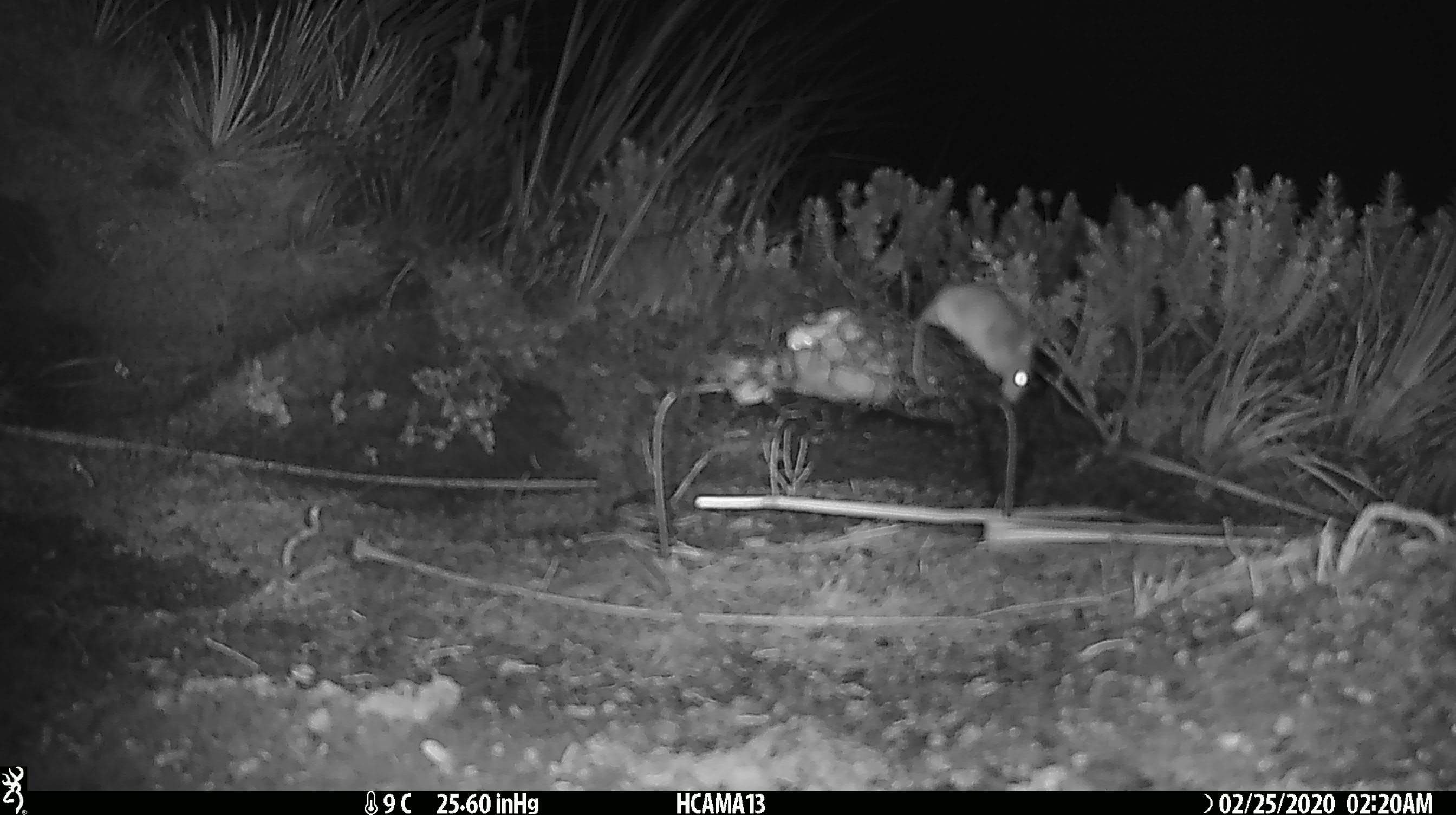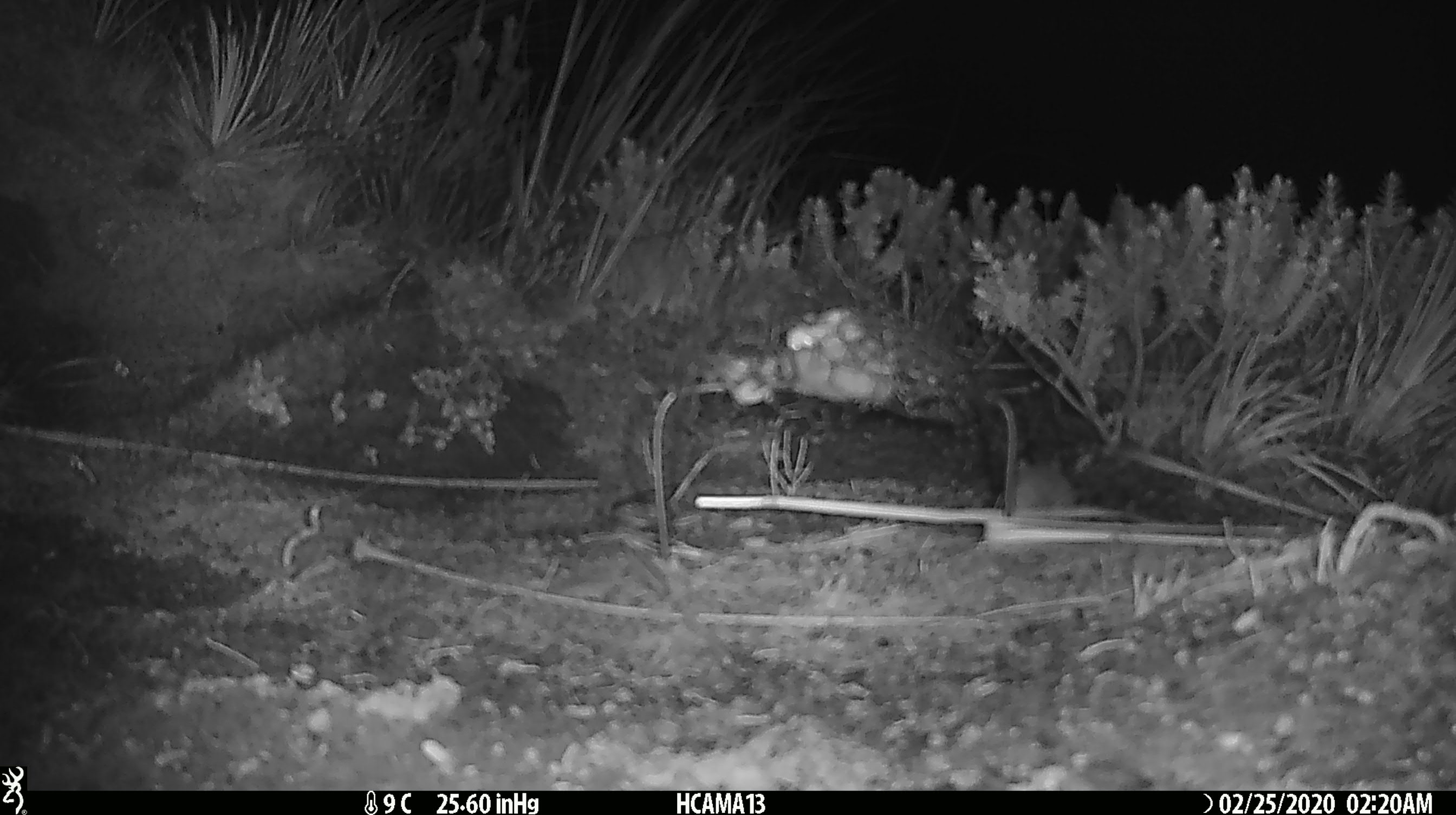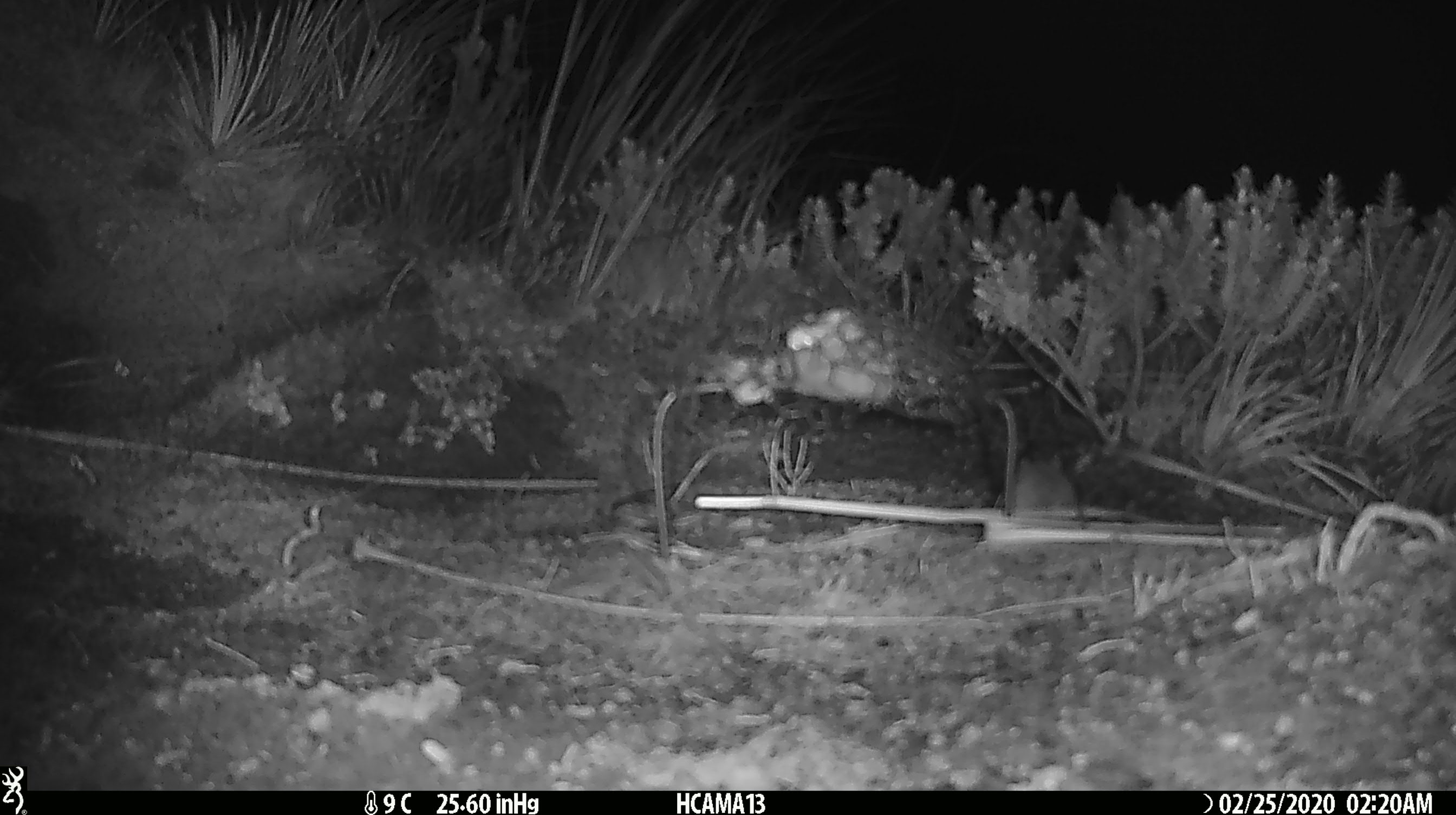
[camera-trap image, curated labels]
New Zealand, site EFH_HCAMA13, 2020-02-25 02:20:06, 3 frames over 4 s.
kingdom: Animalia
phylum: Chordata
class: Mammalia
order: Rodentia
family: Muridae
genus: Mus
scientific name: Mus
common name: mouse